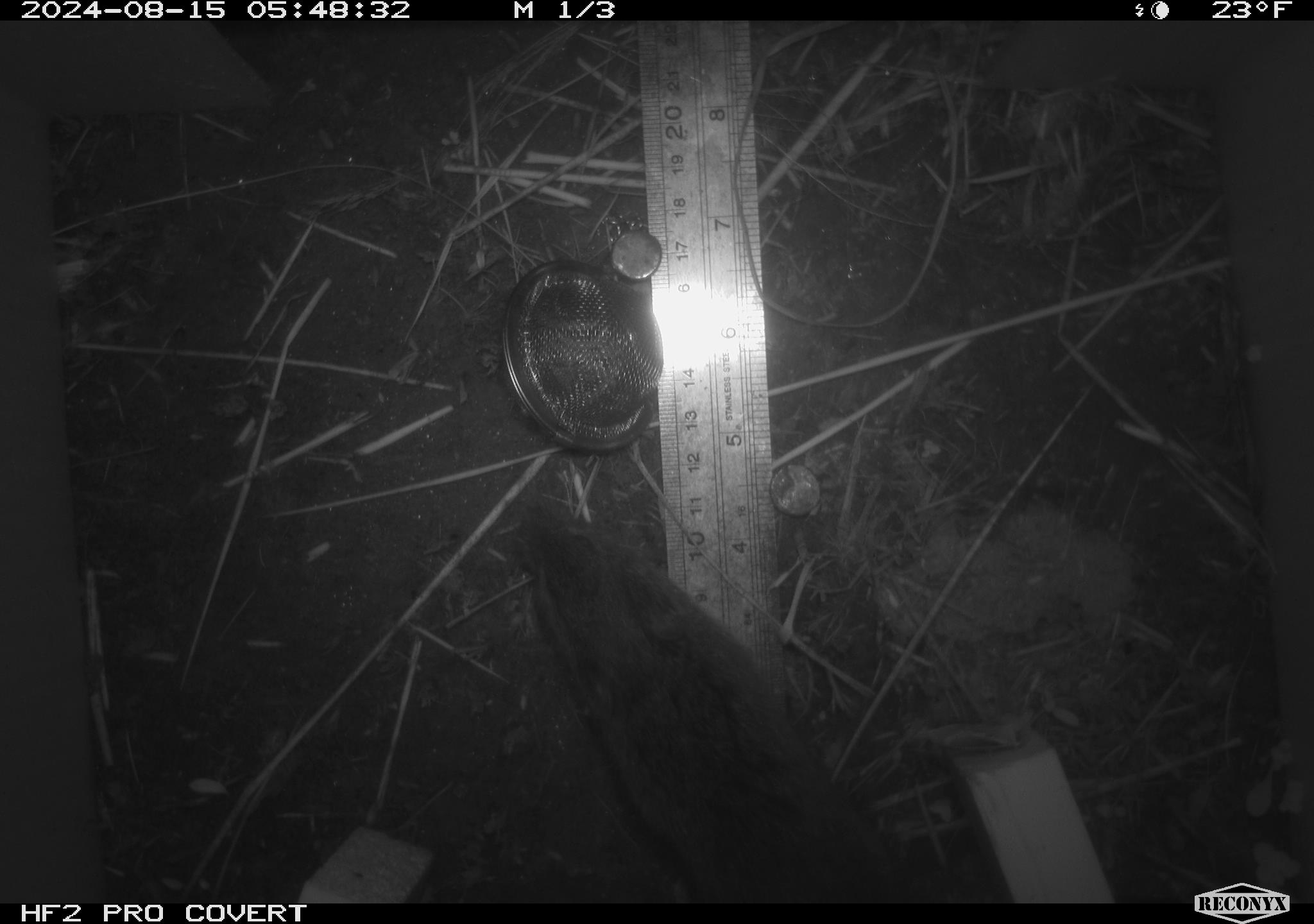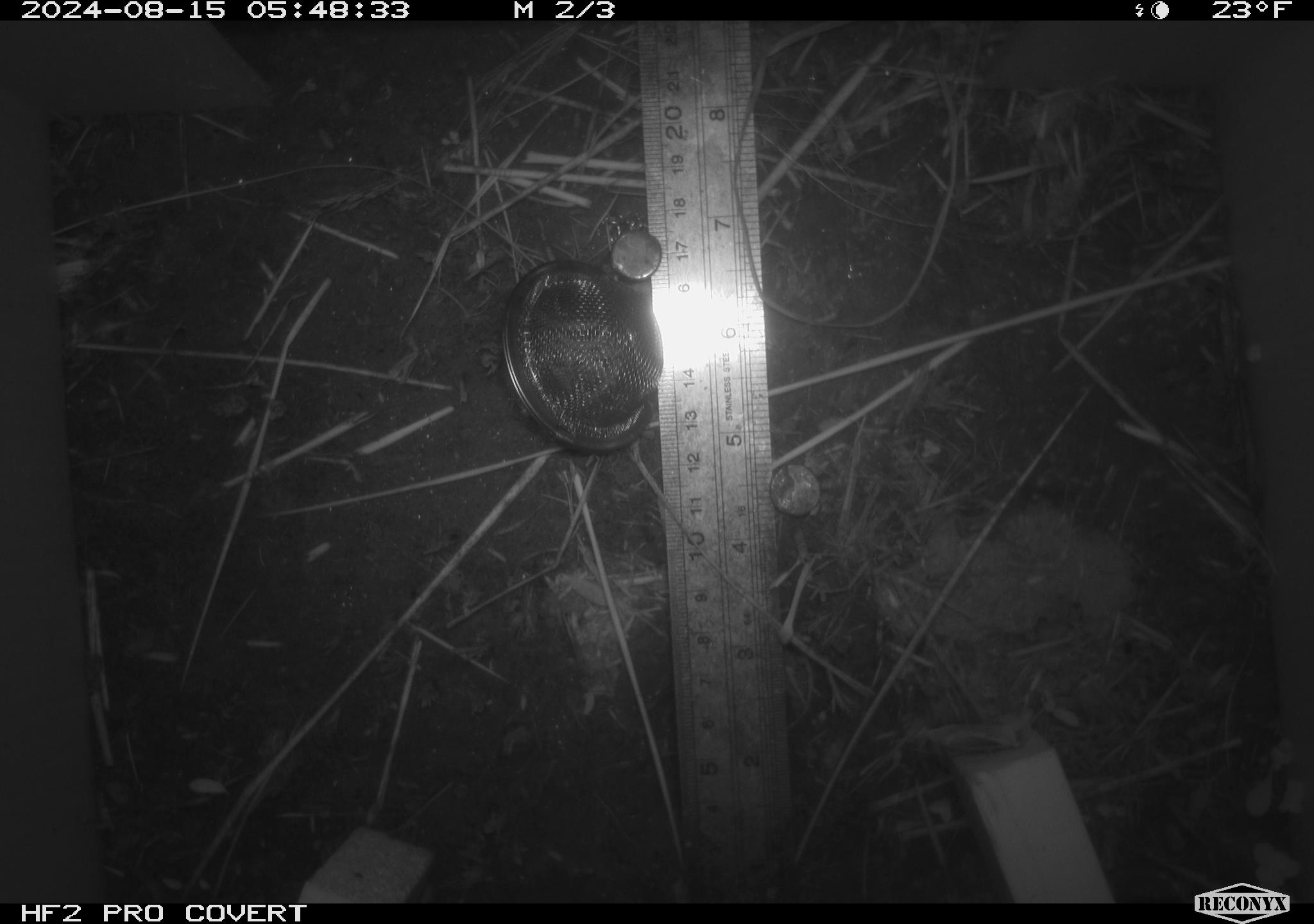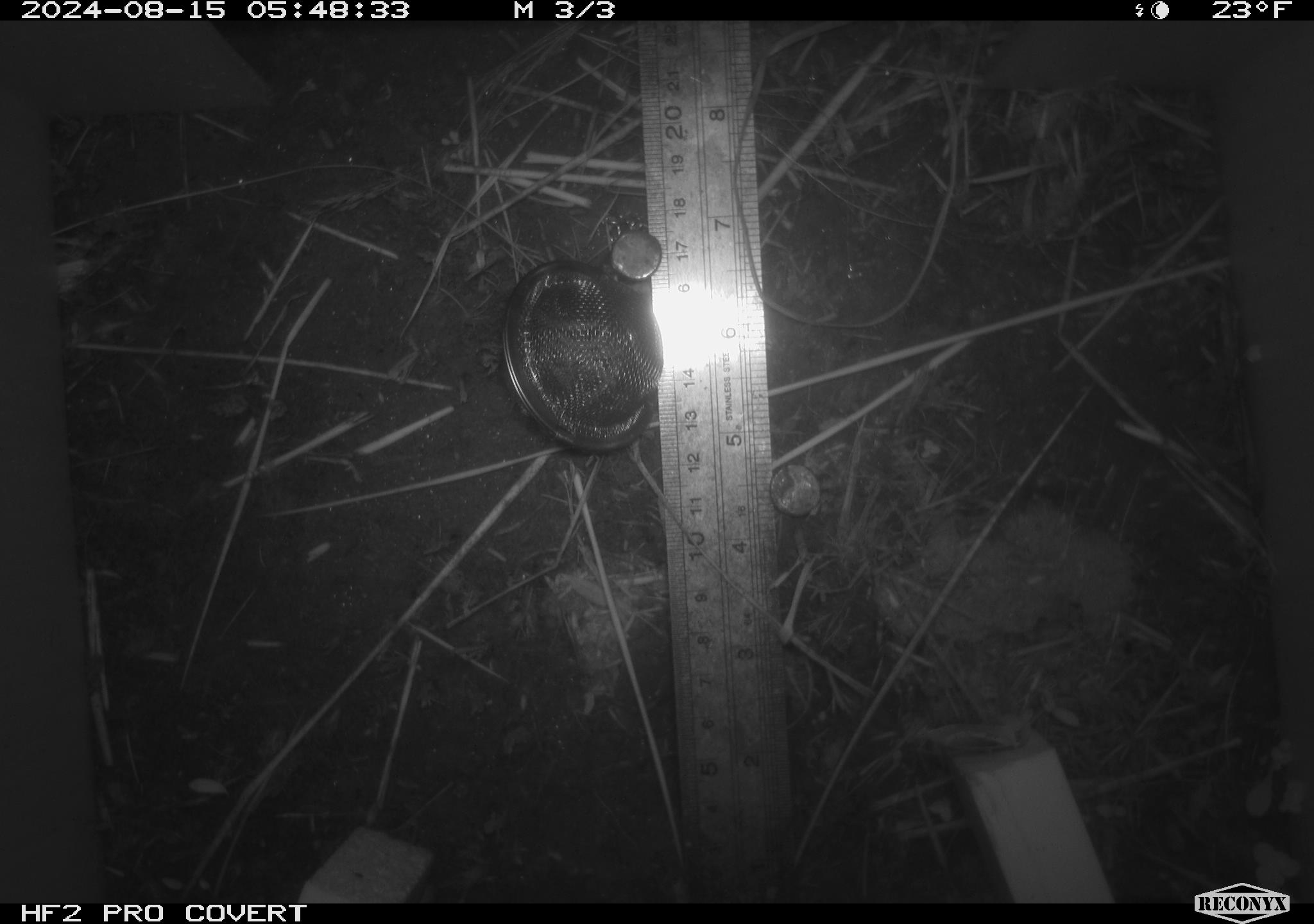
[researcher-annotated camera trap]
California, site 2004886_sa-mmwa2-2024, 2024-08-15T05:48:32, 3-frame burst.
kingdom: Animalia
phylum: Chordata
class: Mammalia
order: Rodentia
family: Cricetidae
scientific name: Arvicolinae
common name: voles, lemmings, and muskrats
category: arvicolinae subfamily